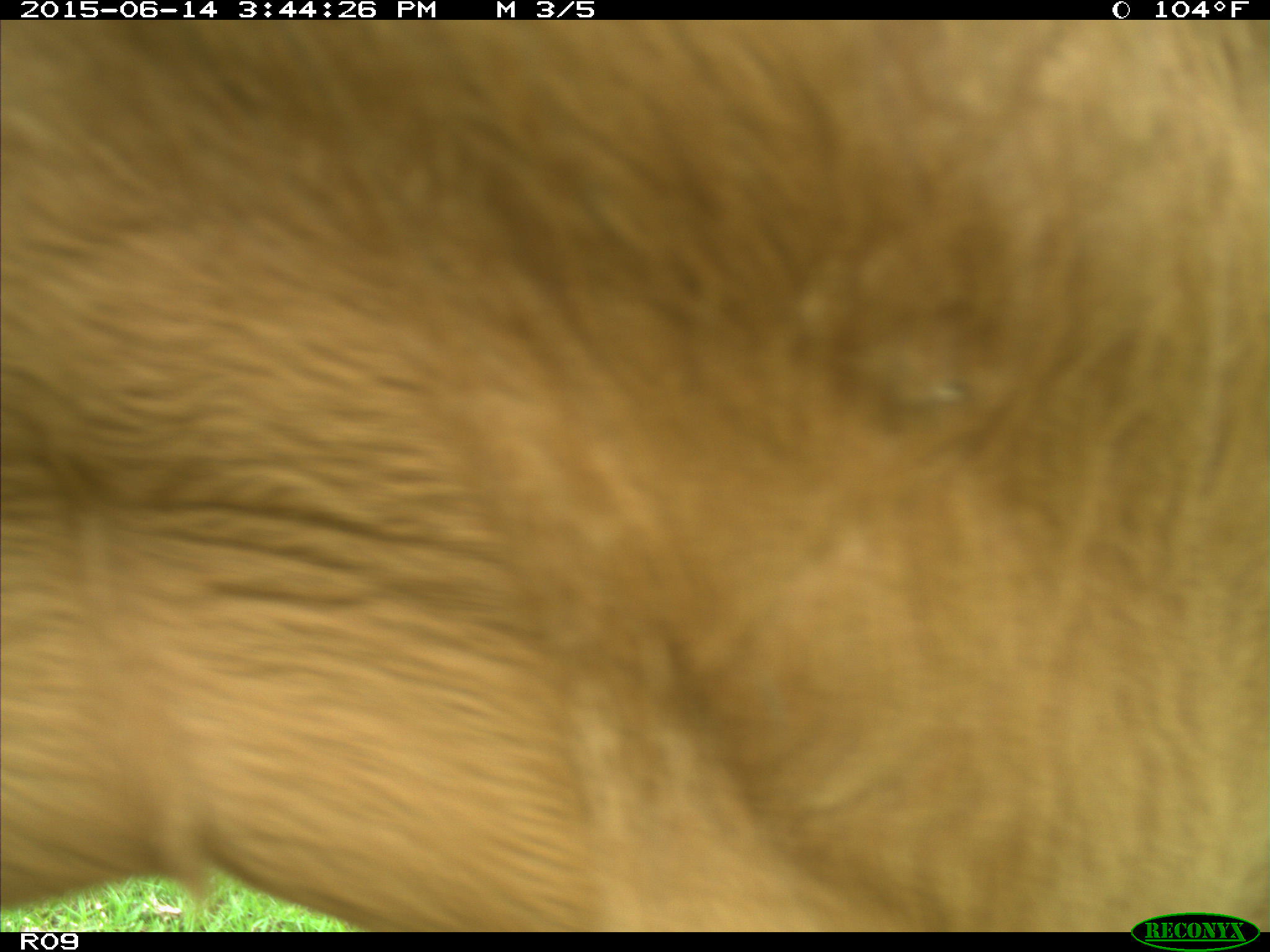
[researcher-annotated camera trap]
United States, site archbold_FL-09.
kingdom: Animalia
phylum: Chordata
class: Mammalia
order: Artiodactyla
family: Bovidae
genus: Bos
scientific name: Bos taurus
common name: domestic cow